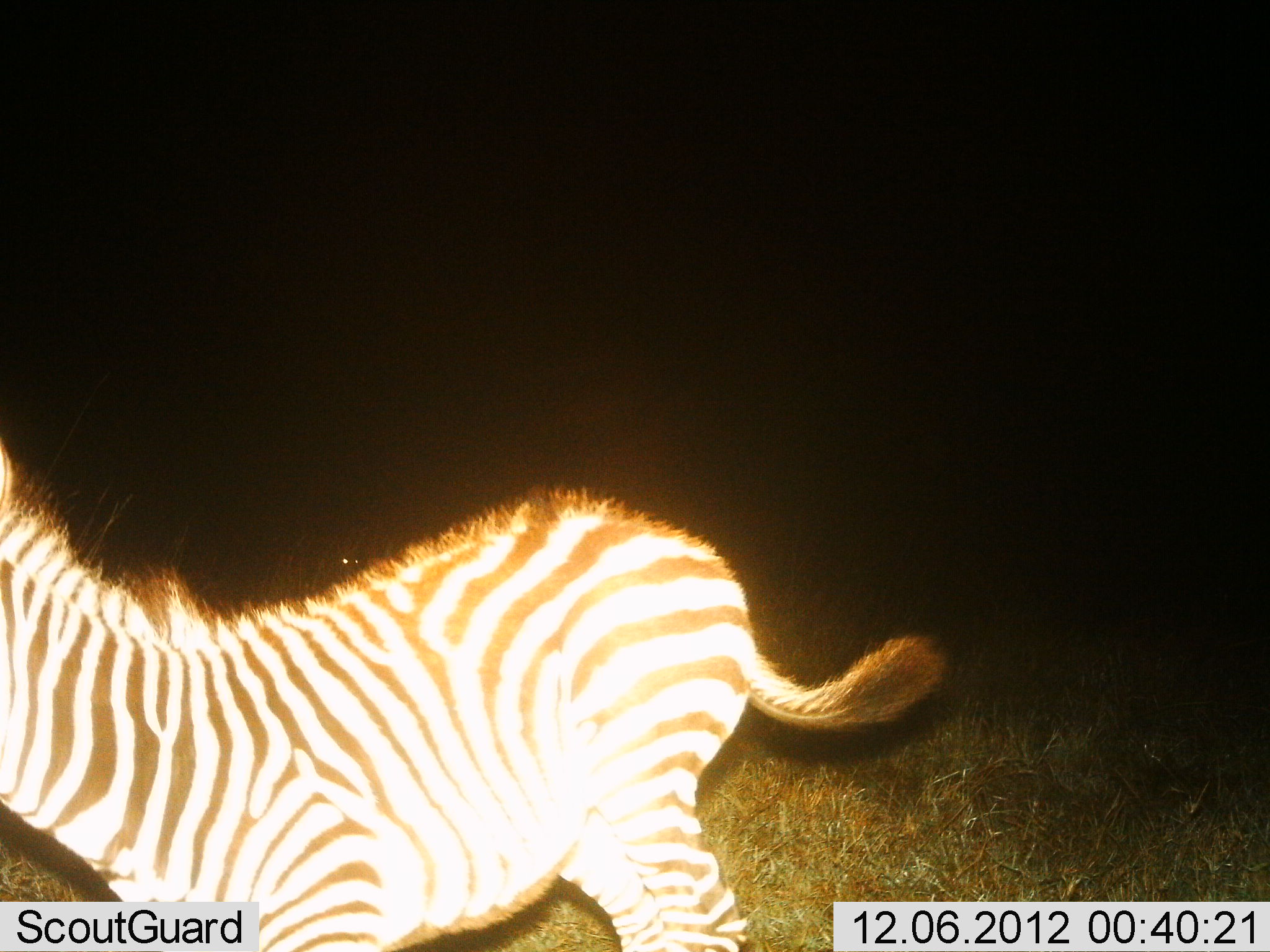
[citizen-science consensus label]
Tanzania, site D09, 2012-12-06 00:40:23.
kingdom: Animalia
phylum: Chordata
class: Mammalia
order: Perissodactyla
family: Equidae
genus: Equus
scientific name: Equus quagga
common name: plains zebra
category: zebra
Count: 1.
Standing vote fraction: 20%.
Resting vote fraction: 0%.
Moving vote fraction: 80%.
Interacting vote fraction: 0%.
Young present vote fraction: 50%.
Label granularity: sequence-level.